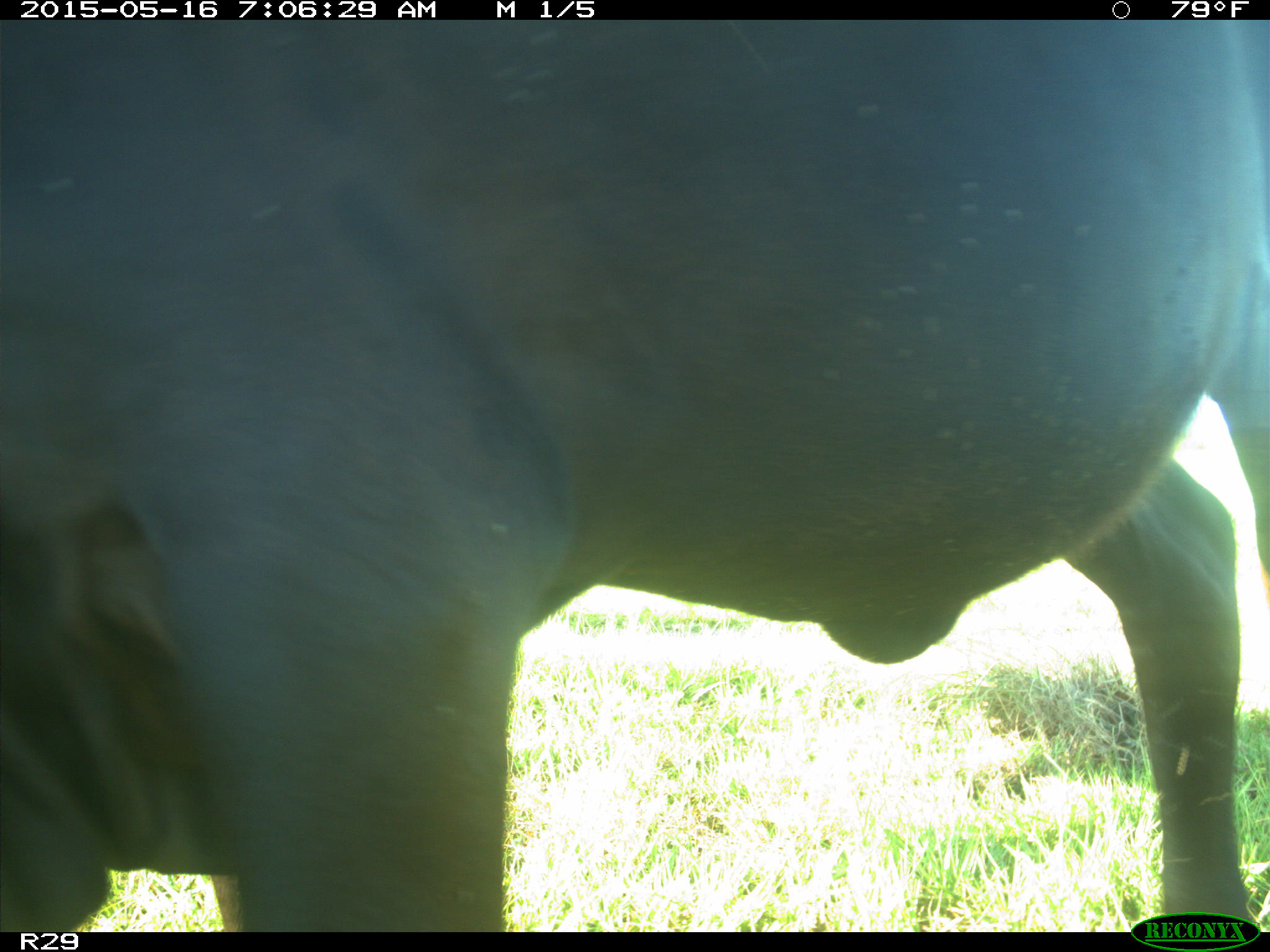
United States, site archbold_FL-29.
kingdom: Animalia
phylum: Chordata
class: Mammalia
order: Artiodactyla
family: Bovidae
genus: Bos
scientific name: Bos taurus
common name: domestic cow